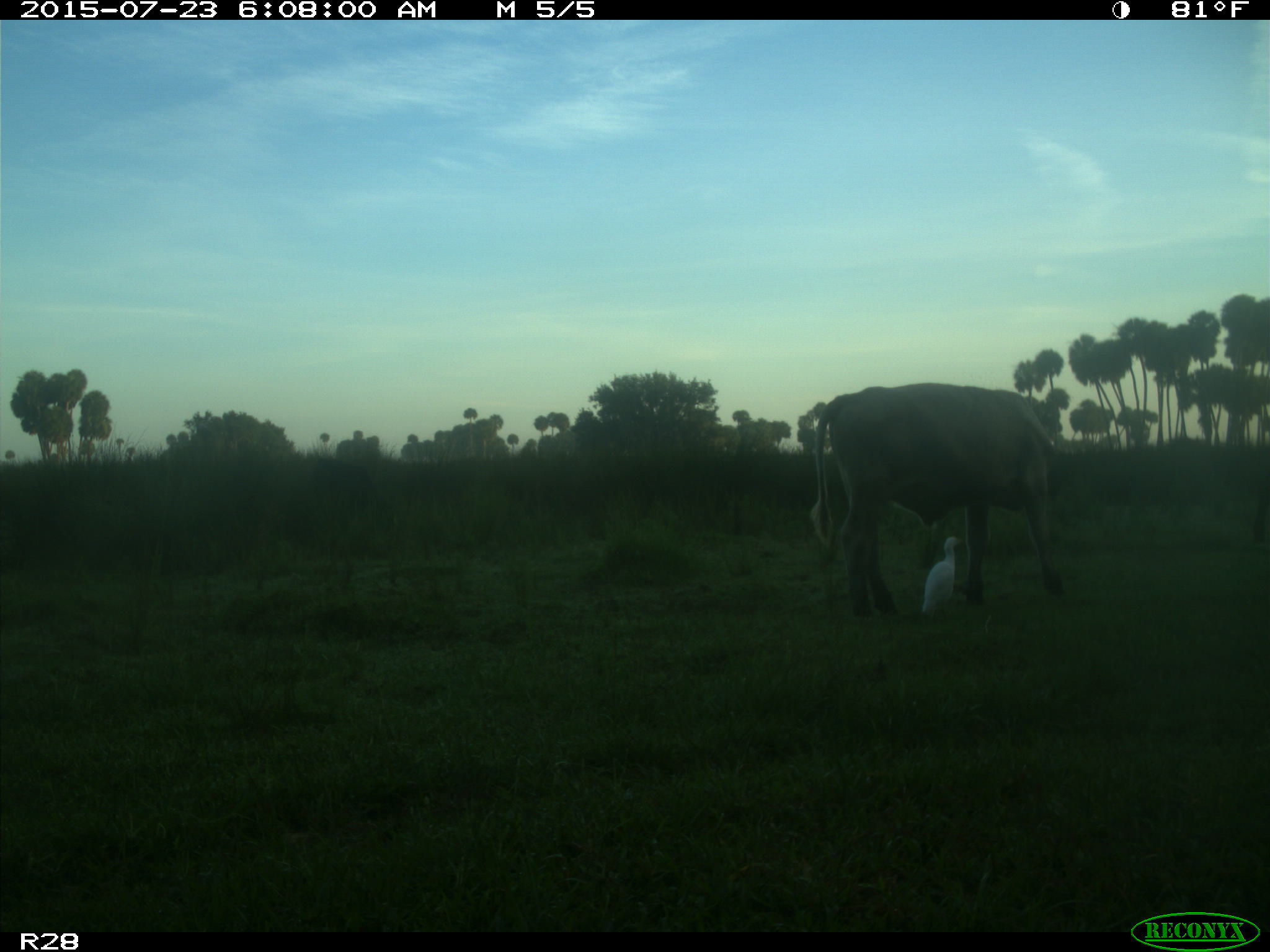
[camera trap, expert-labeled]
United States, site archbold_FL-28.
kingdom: Animalia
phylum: Chordata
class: Mammalia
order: Artiodactyla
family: Bovidae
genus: Bos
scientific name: Bos taurus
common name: domestic cow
Bos taurus (domestic cow).